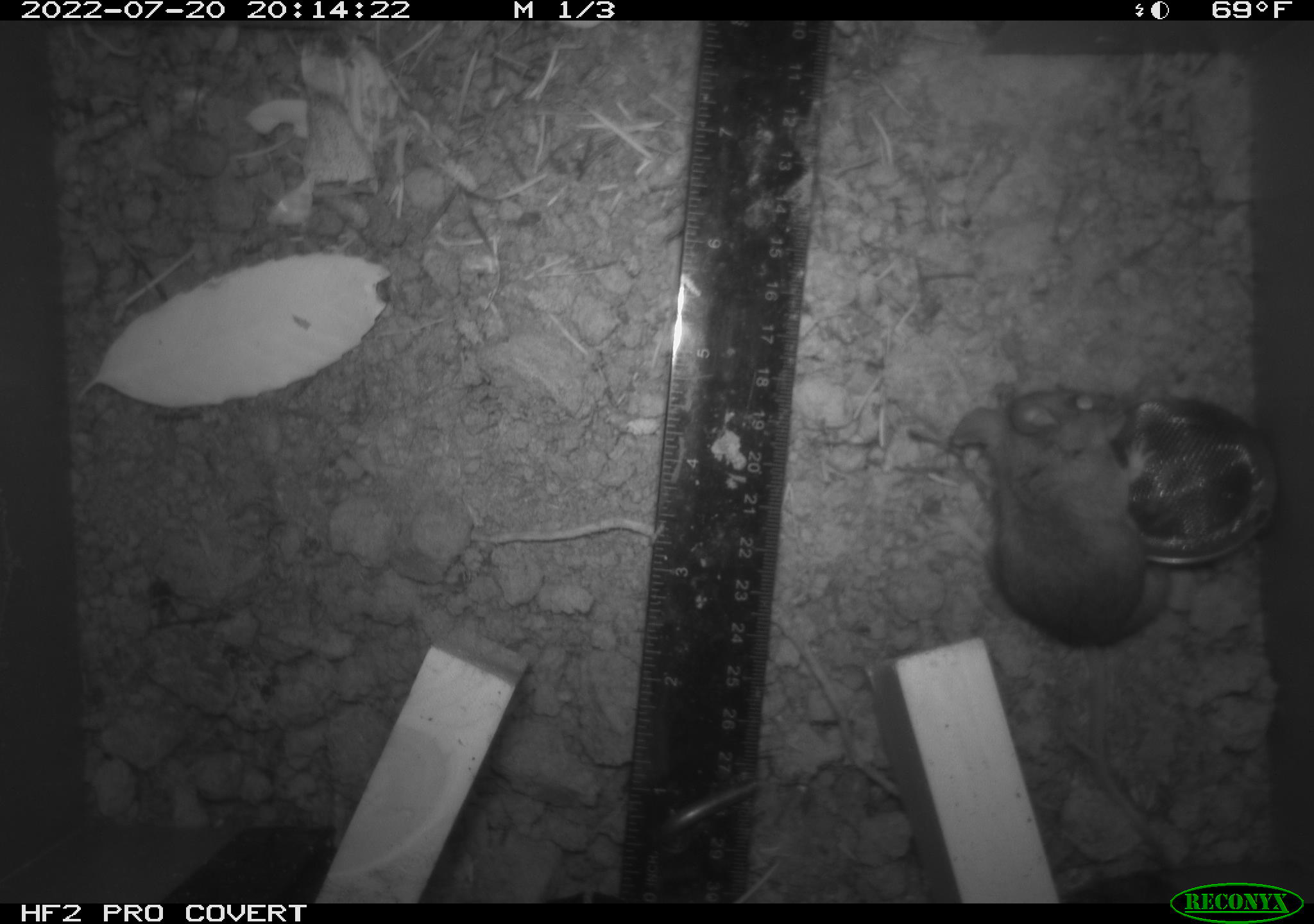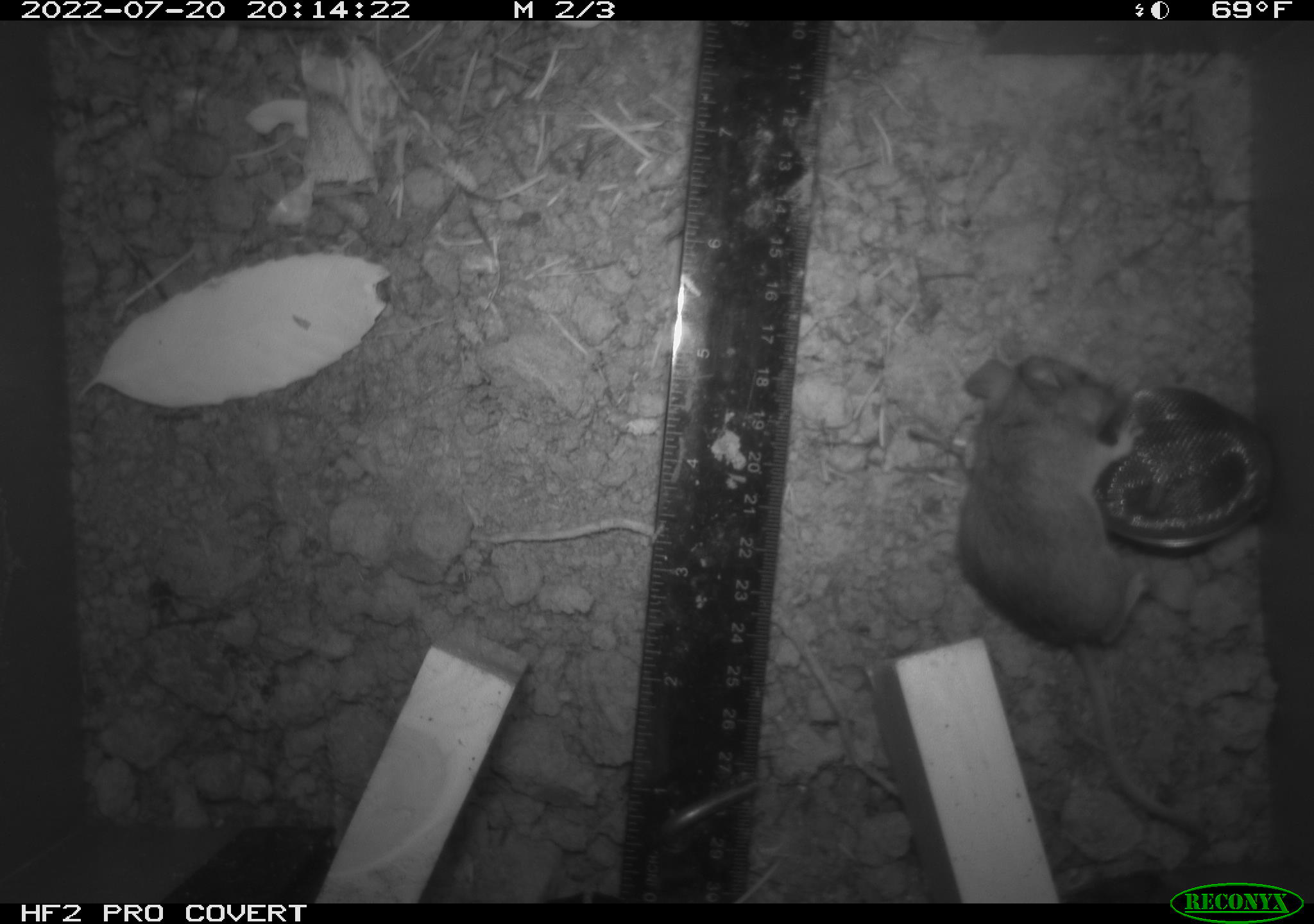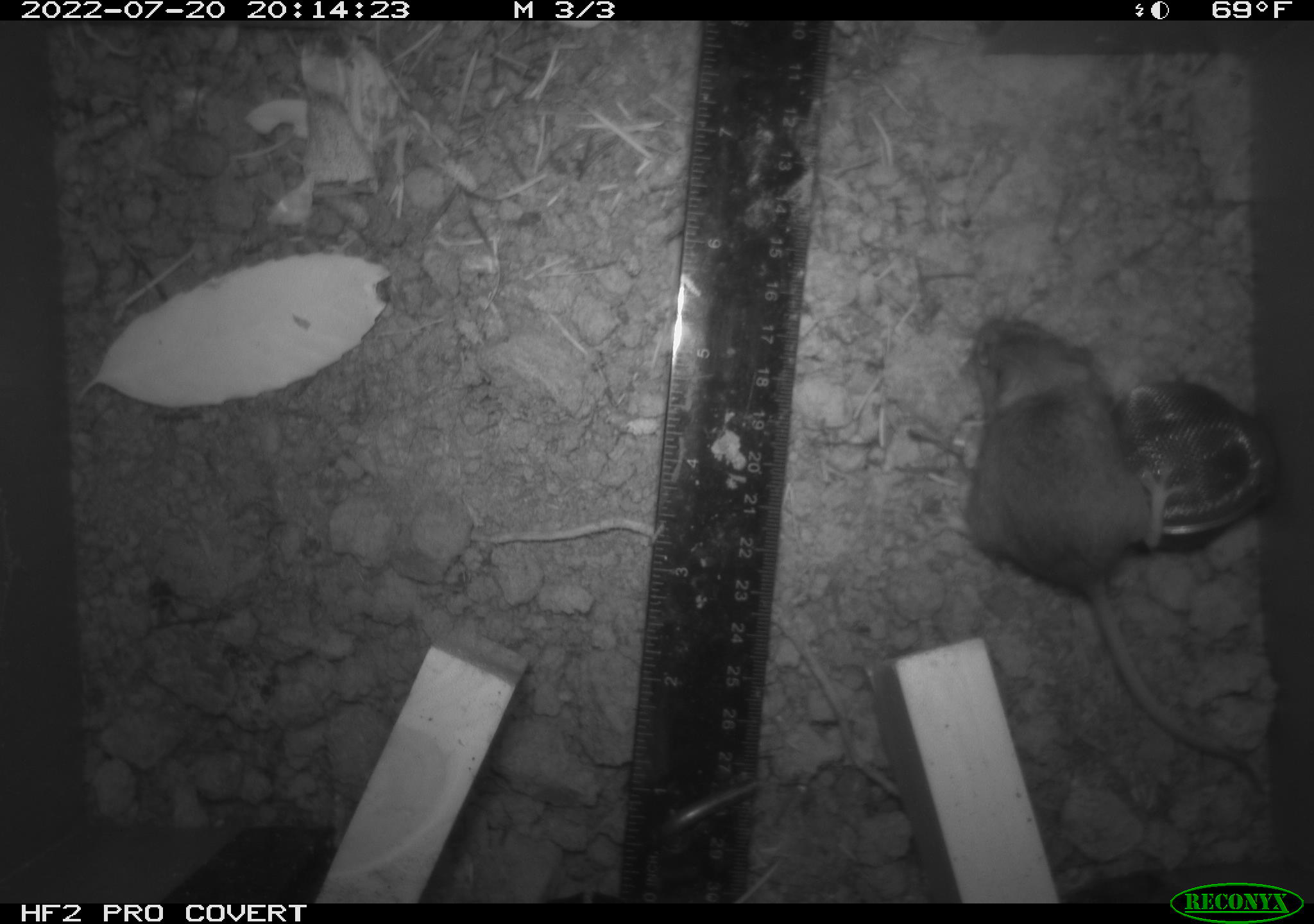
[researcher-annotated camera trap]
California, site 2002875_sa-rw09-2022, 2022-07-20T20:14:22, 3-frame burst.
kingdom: Animalia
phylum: Chordata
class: Mammalia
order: Rodentia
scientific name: Rodentia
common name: rodent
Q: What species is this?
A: Rodent (Rodentia).